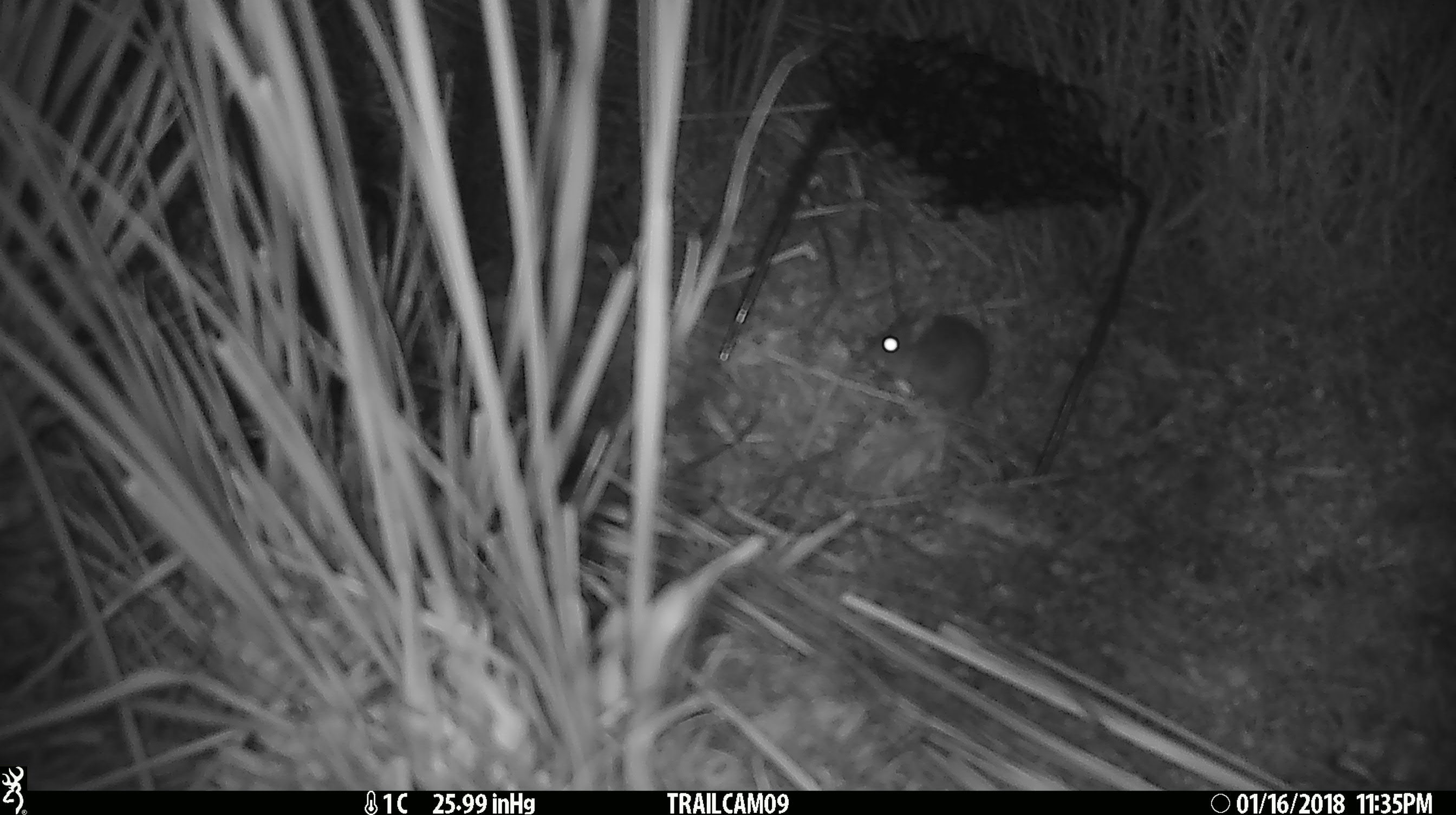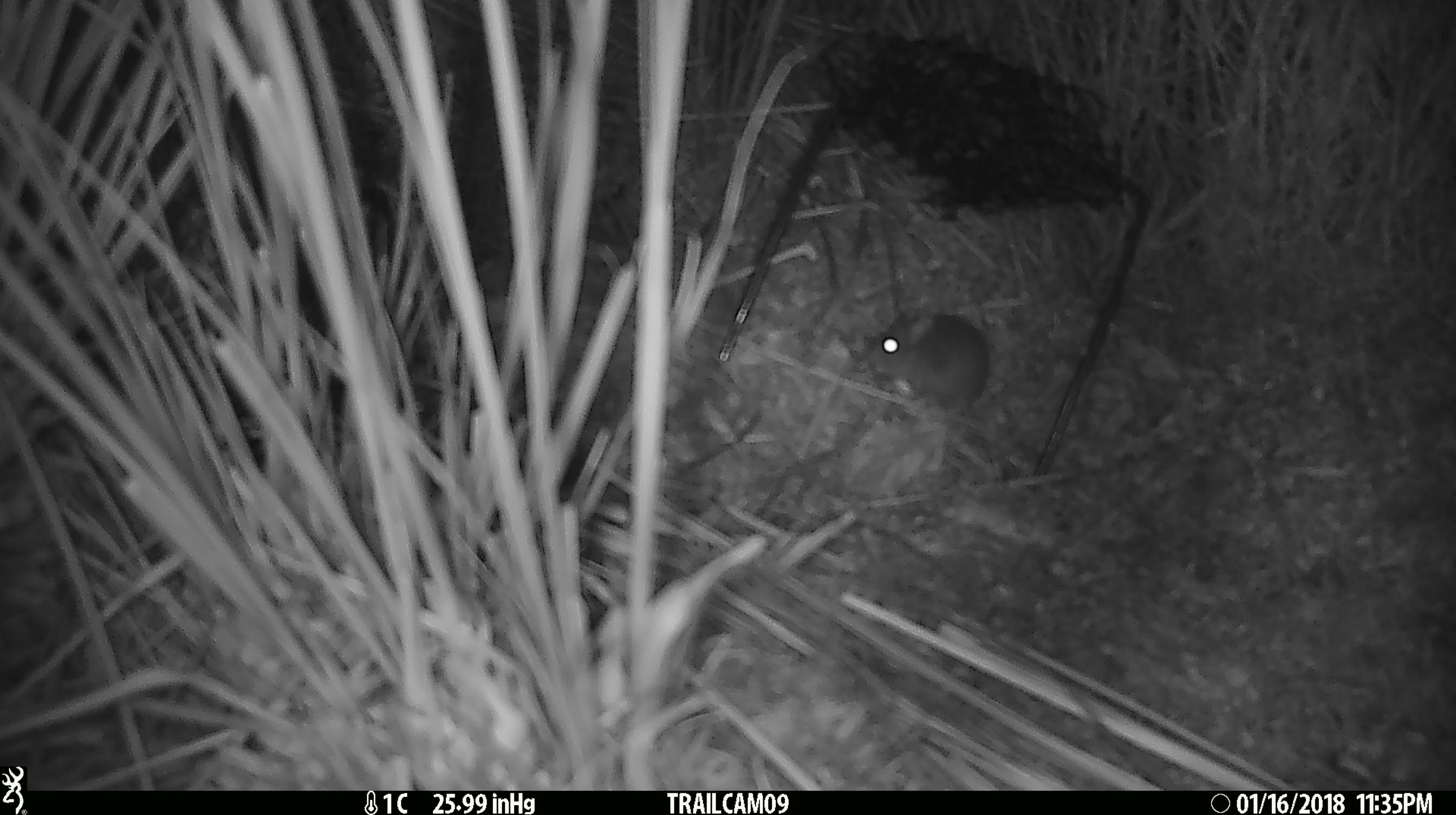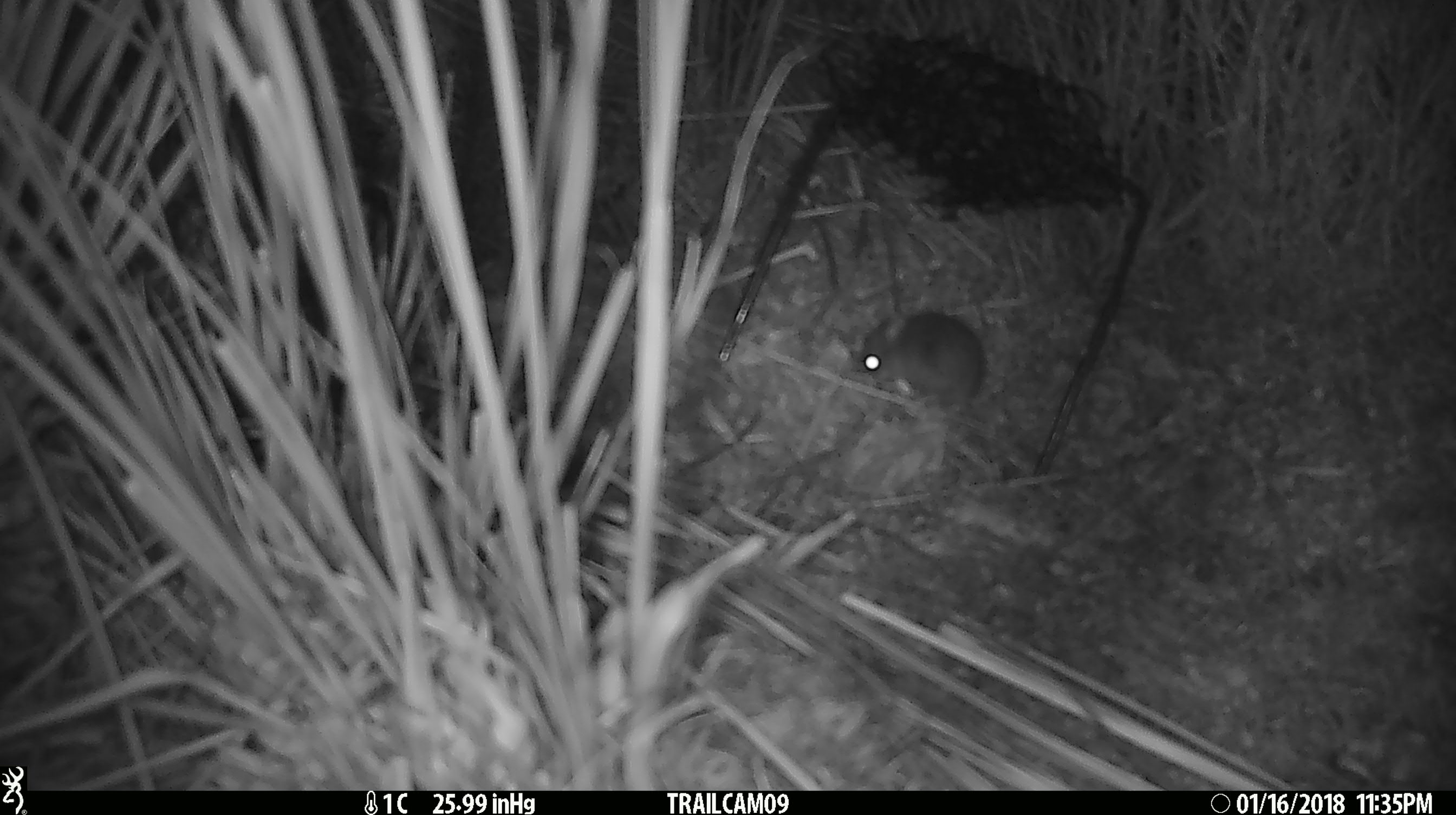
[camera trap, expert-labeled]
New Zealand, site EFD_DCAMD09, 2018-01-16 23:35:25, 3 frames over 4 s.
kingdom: Animalia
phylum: Chordata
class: Mammalia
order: Rodentia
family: Muridae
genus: Mus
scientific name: Mus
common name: mouse